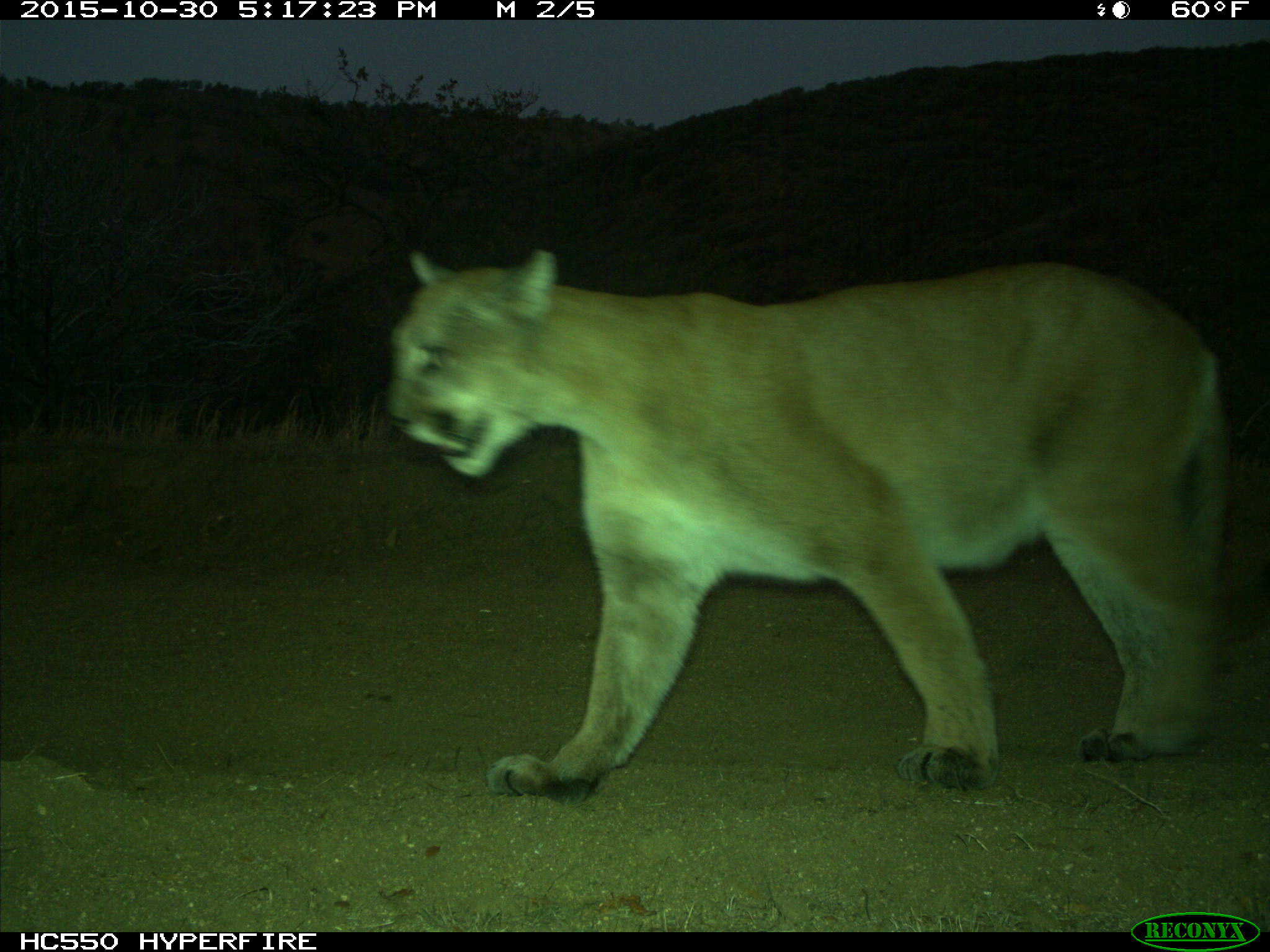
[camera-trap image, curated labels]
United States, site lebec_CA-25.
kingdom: Animalia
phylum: Chordata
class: Mammalia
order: Carnivora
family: Felidae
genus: Puma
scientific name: Puma concolor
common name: mountain lion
Puma concolor (mountain lion).